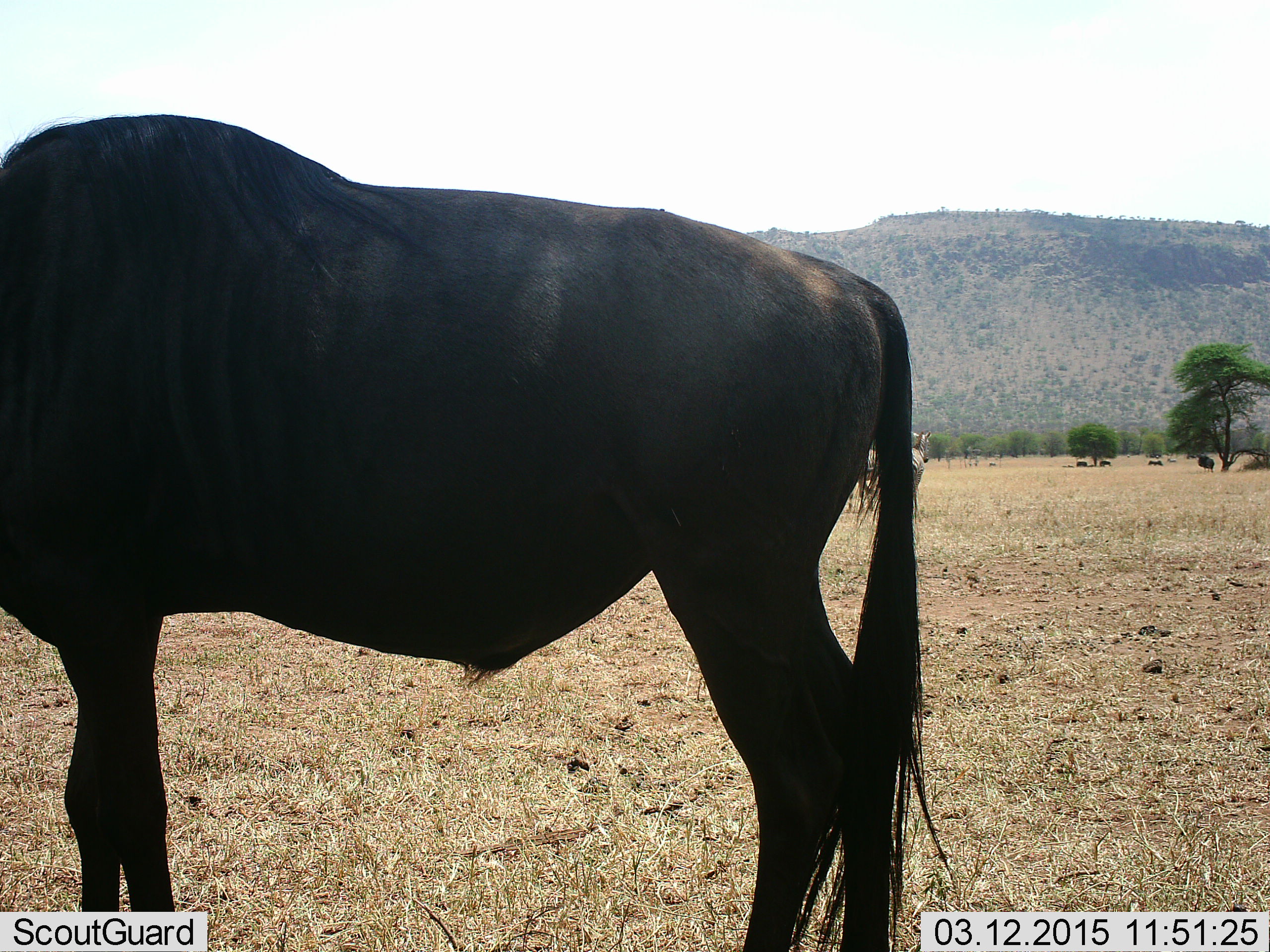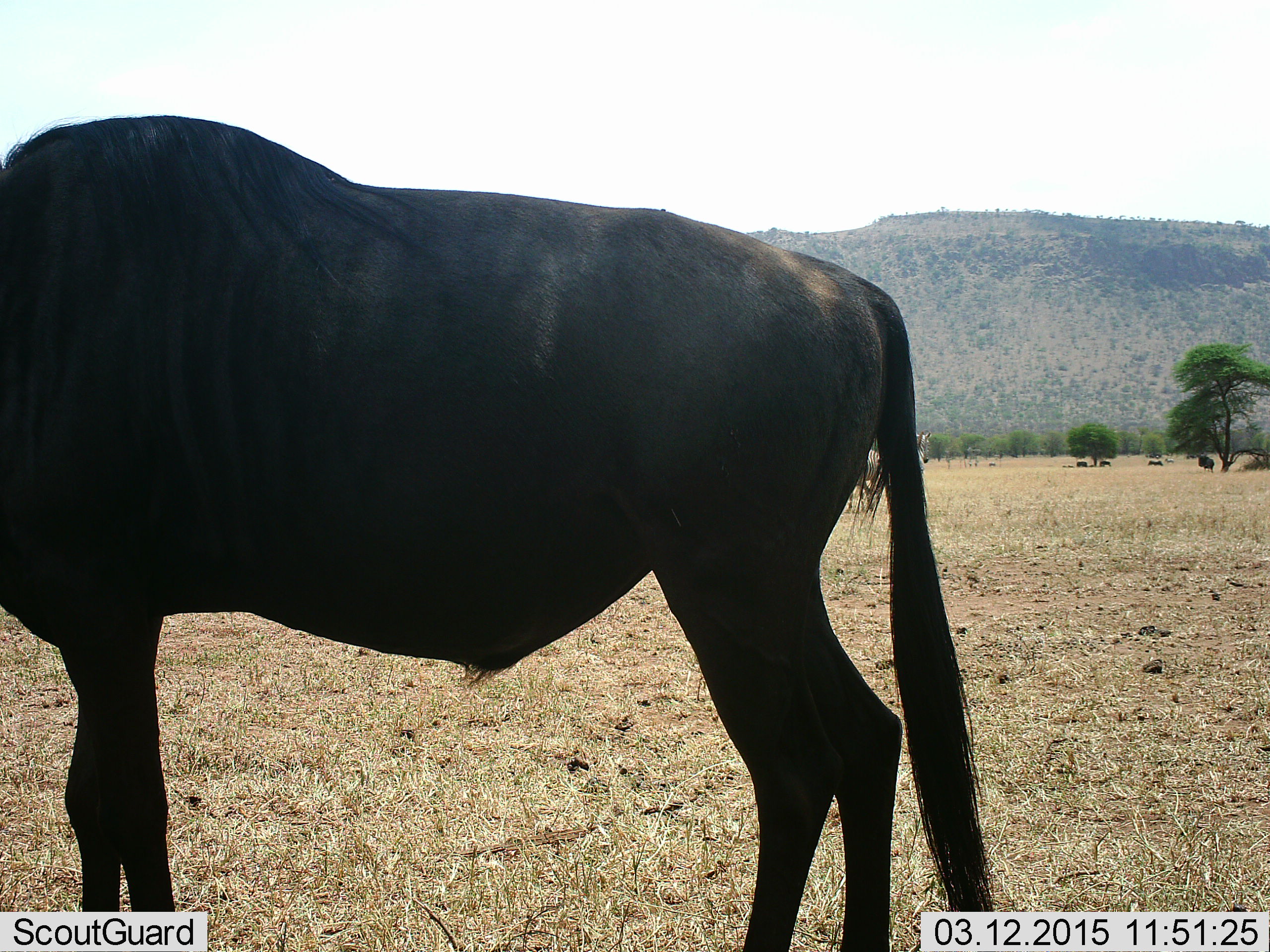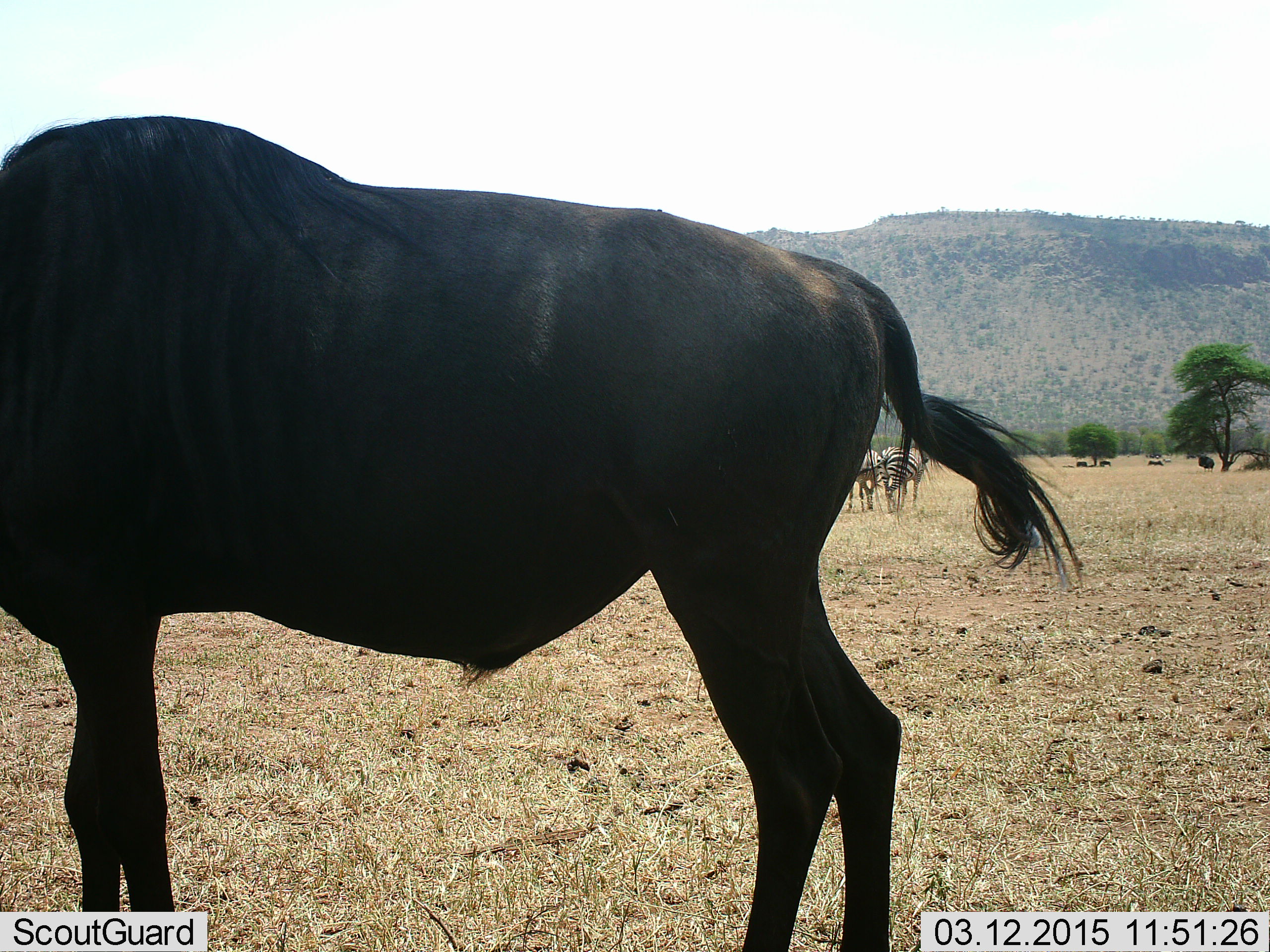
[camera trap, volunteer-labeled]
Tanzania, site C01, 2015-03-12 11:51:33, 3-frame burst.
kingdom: Animalia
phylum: Chordata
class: Mammalia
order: Artiodactyla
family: Bovidae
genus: Connochaetes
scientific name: Connochaetes taurinus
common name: blue wildebeest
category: wildebeest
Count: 1.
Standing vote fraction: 94%.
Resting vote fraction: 31%.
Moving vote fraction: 6%.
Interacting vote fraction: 0%.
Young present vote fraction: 0%.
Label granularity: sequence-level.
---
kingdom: Animalia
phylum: Chordata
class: Mammalia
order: Perissodactyla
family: Equidae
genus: Equus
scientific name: Equus quagga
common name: plains zebra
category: zebra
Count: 2.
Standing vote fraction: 90%.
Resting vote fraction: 0%.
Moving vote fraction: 10%.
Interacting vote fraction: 0%.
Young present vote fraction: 0%.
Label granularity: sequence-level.